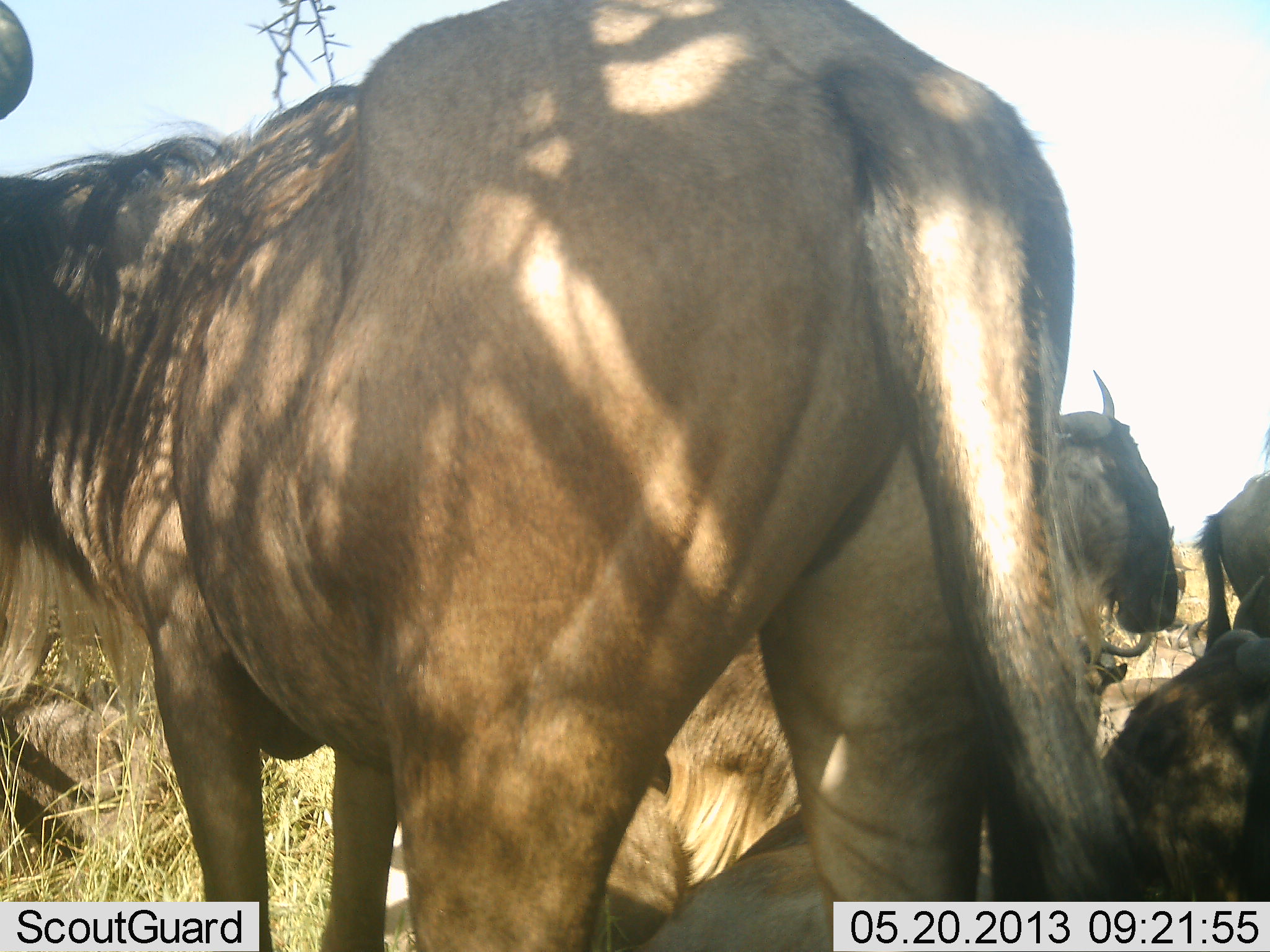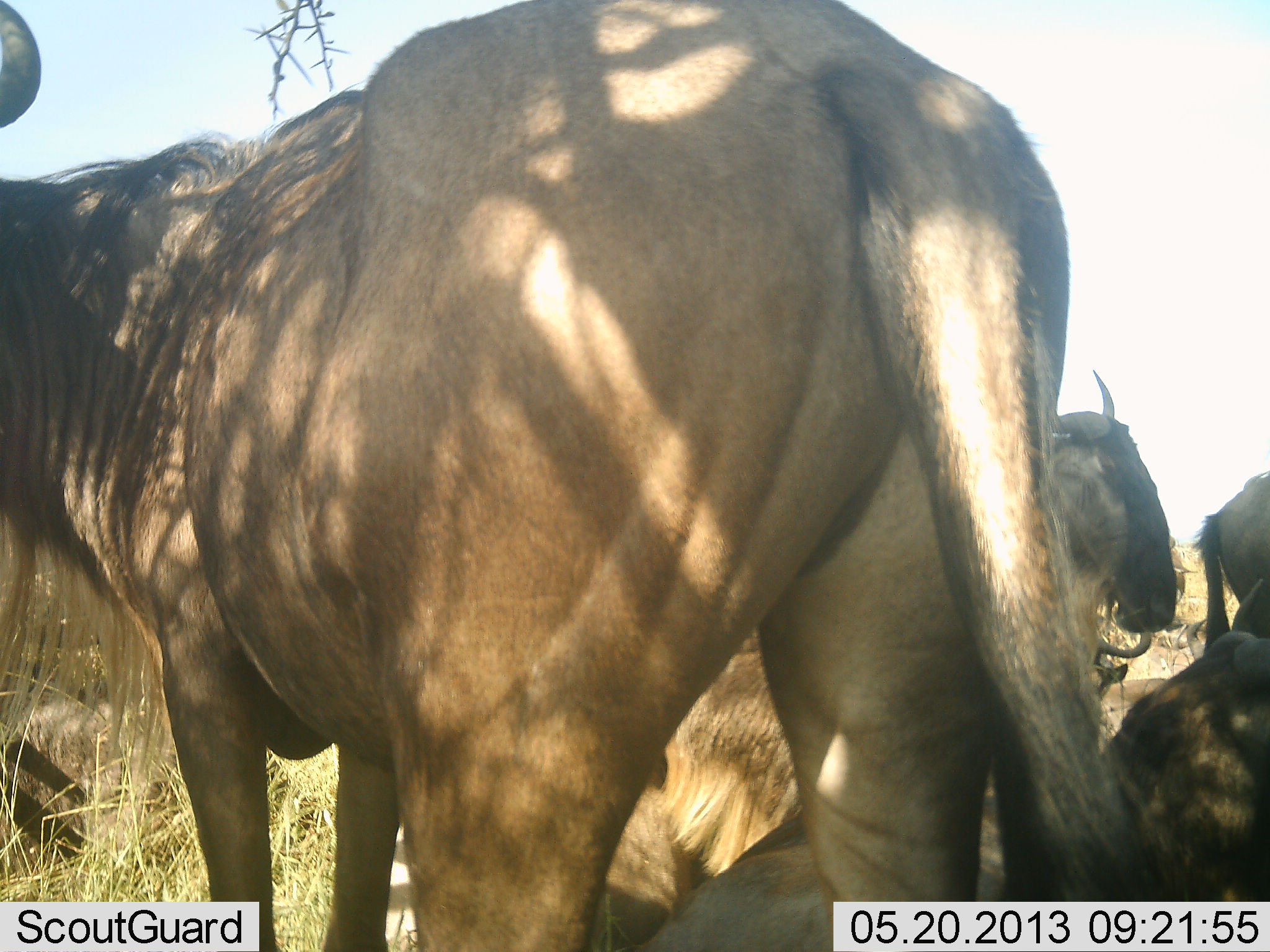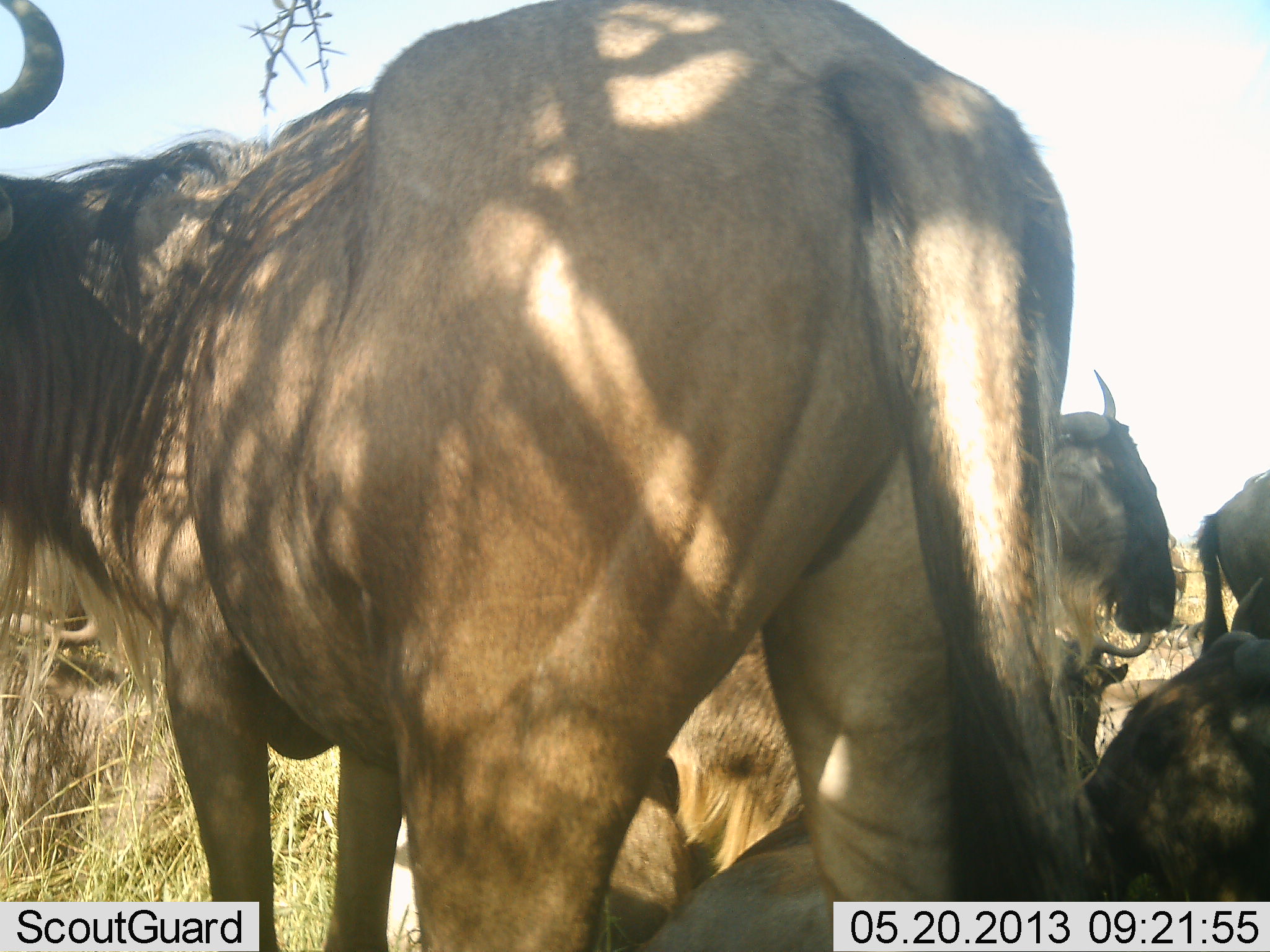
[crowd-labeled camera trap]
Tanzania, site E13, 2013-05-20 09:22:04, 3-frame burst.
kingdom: Animalia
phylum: Chordata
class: Mammalia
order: Artiodactyla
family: Bovidae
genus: Connochaetes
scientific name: Connochaetes taurinus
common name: blue wildebeest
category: wildebeest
Wildebeest (blue wildebeest) (Connochaetes taurinus), count 6. Behavior (volunteer vote fractions): standing 80%, resting 90%, moving 10%, interacting 10%. Young present (vote fraction): 0%. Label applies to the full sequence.